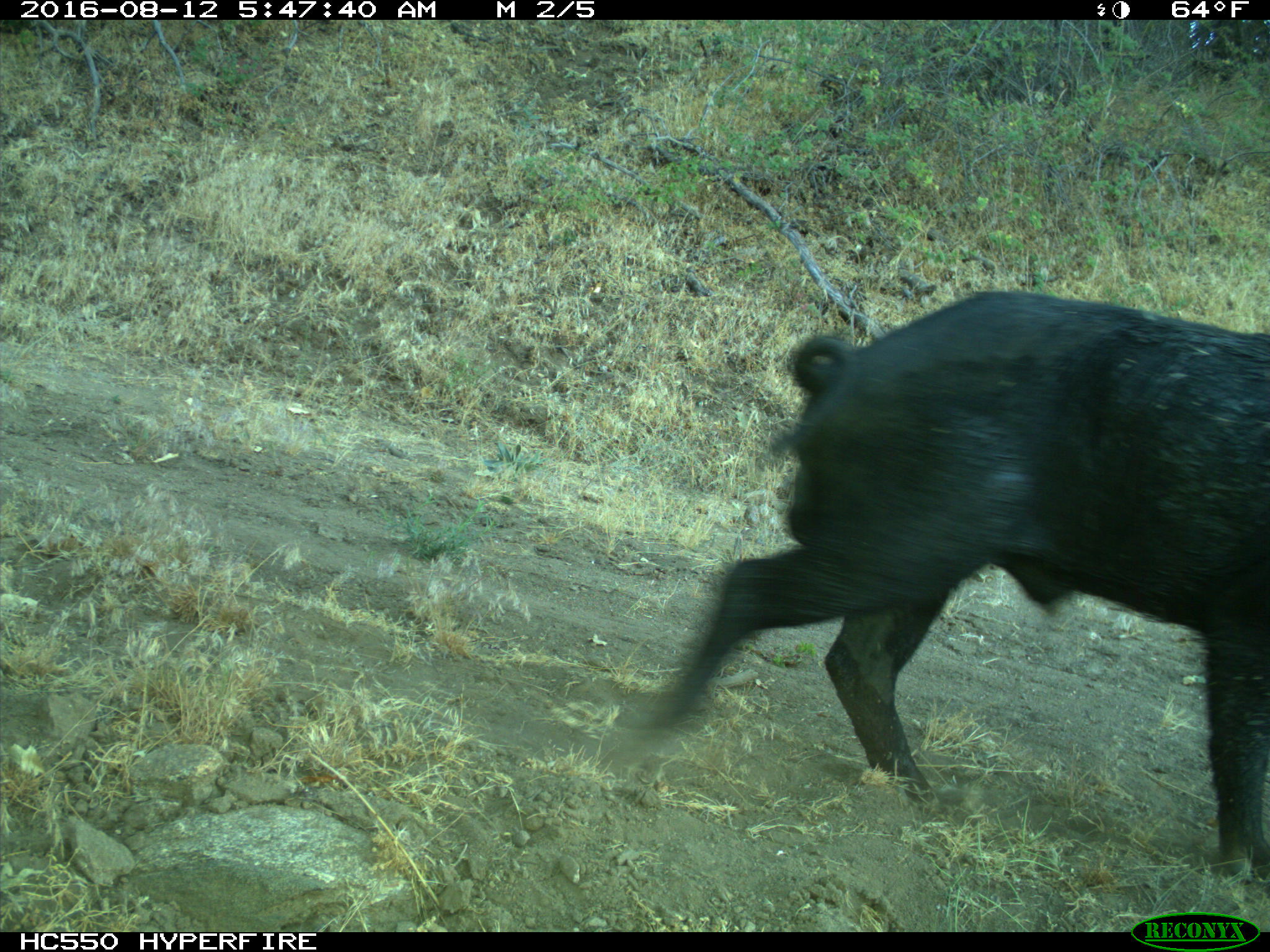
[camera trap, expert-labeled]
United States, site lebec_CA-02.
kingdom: Animalia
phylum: Chordata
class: Mammalia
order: Artiodactyla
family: Suidae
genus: Sus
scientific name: Sus scrofa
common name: wild boar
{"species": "Sus scrofa (wild boar)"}